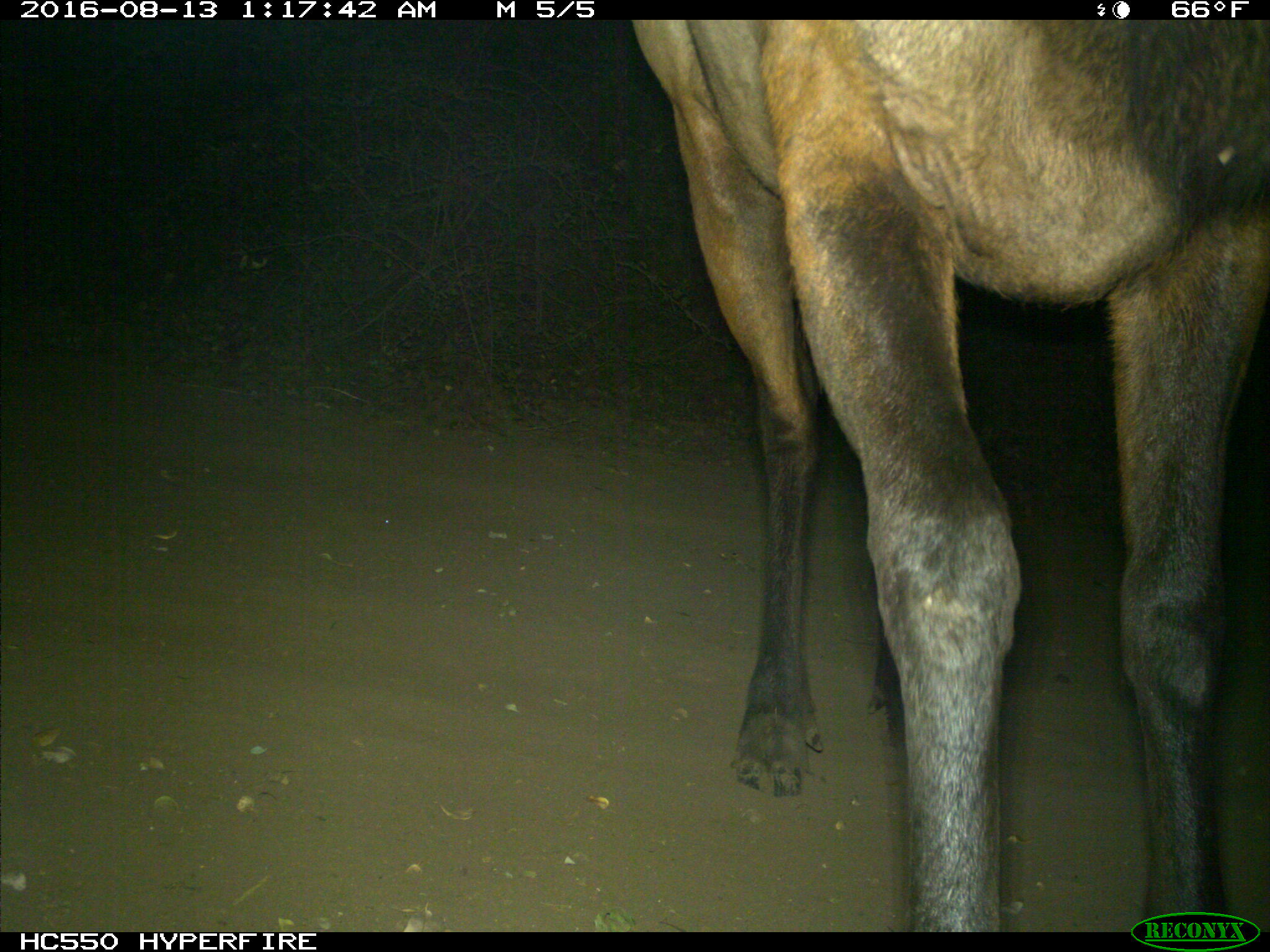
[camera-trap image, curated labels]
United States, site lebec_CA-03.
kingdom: Animalia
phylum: Chordata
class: Mammalia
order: Artiodactyla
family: Cervidae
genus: Cervus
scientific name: Cervus canadensis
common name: elk